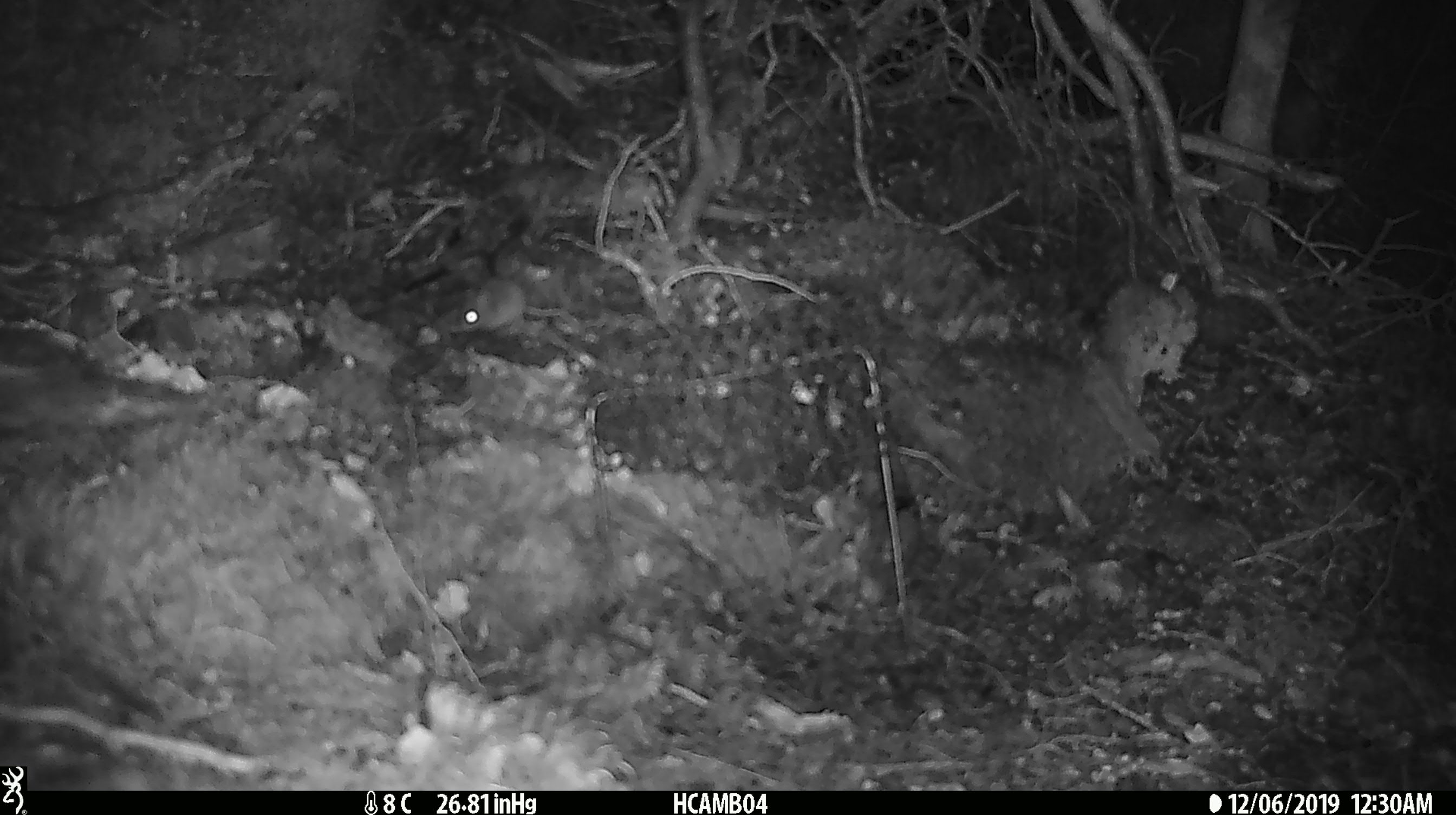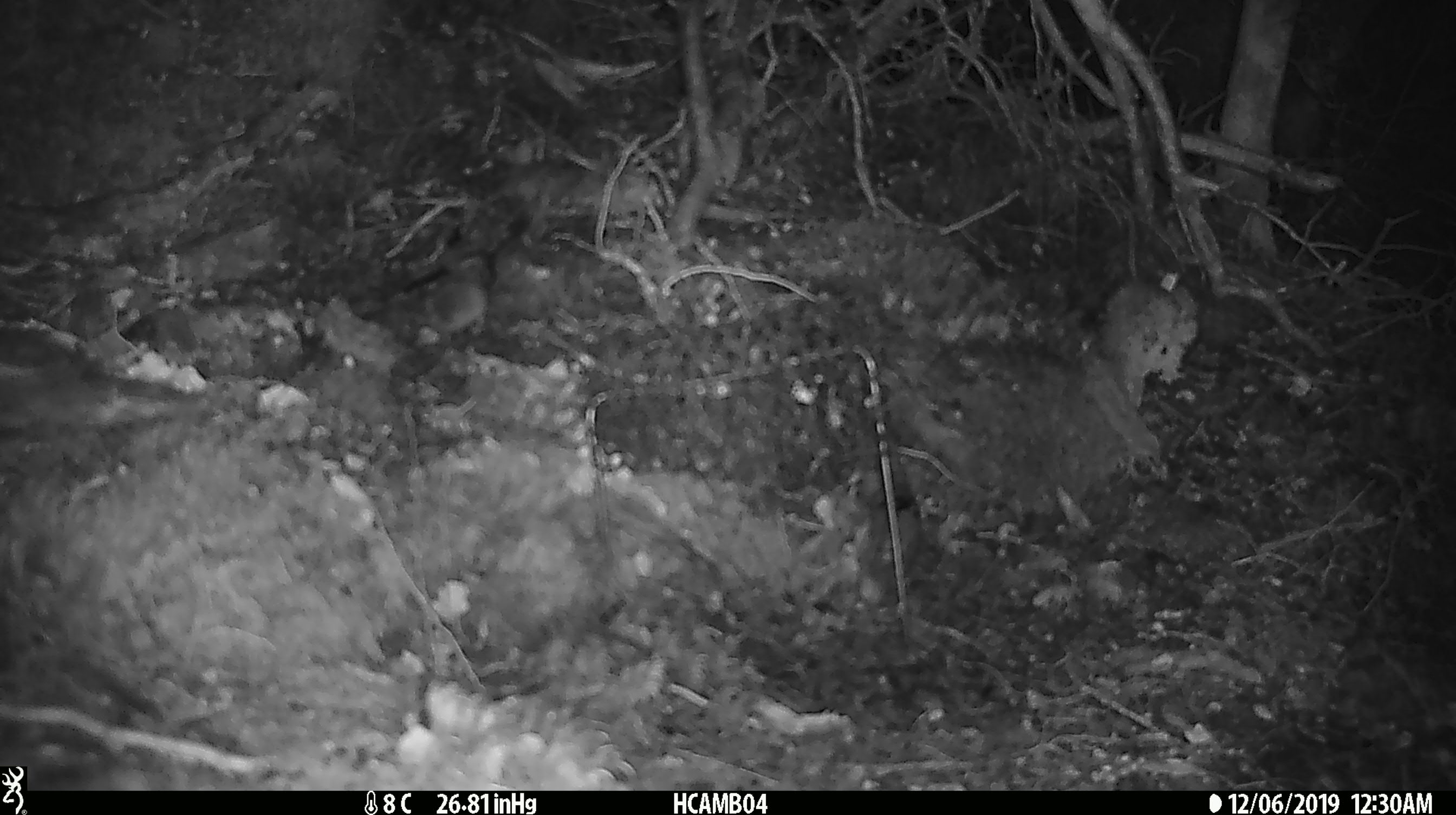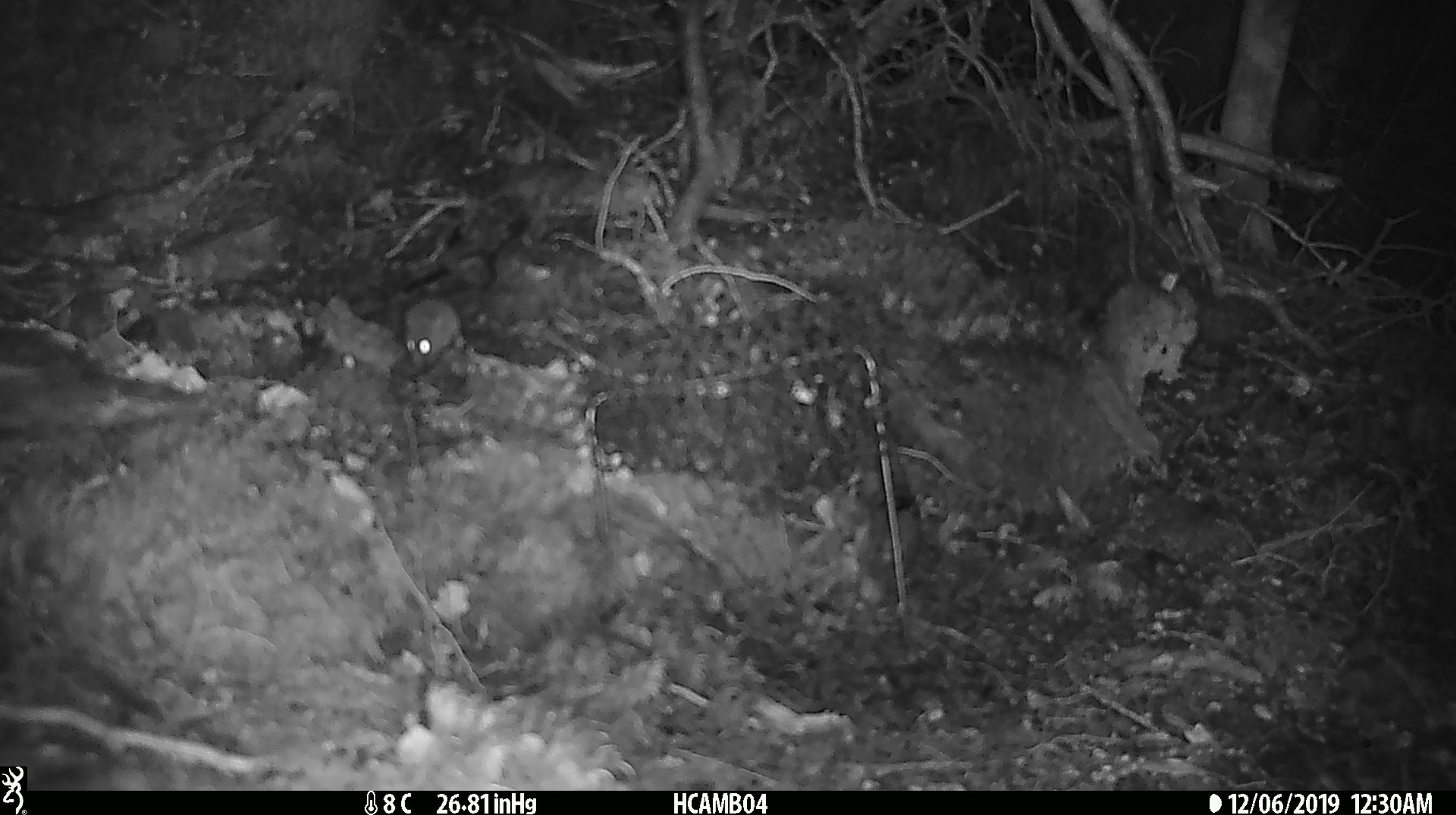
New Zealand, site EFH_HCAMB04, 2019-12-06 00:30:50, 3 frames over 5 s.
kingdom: Animalia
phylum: Chordata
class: Mammalia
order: Rodentia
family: Muridae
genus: Mus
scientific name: Mus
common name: mouse